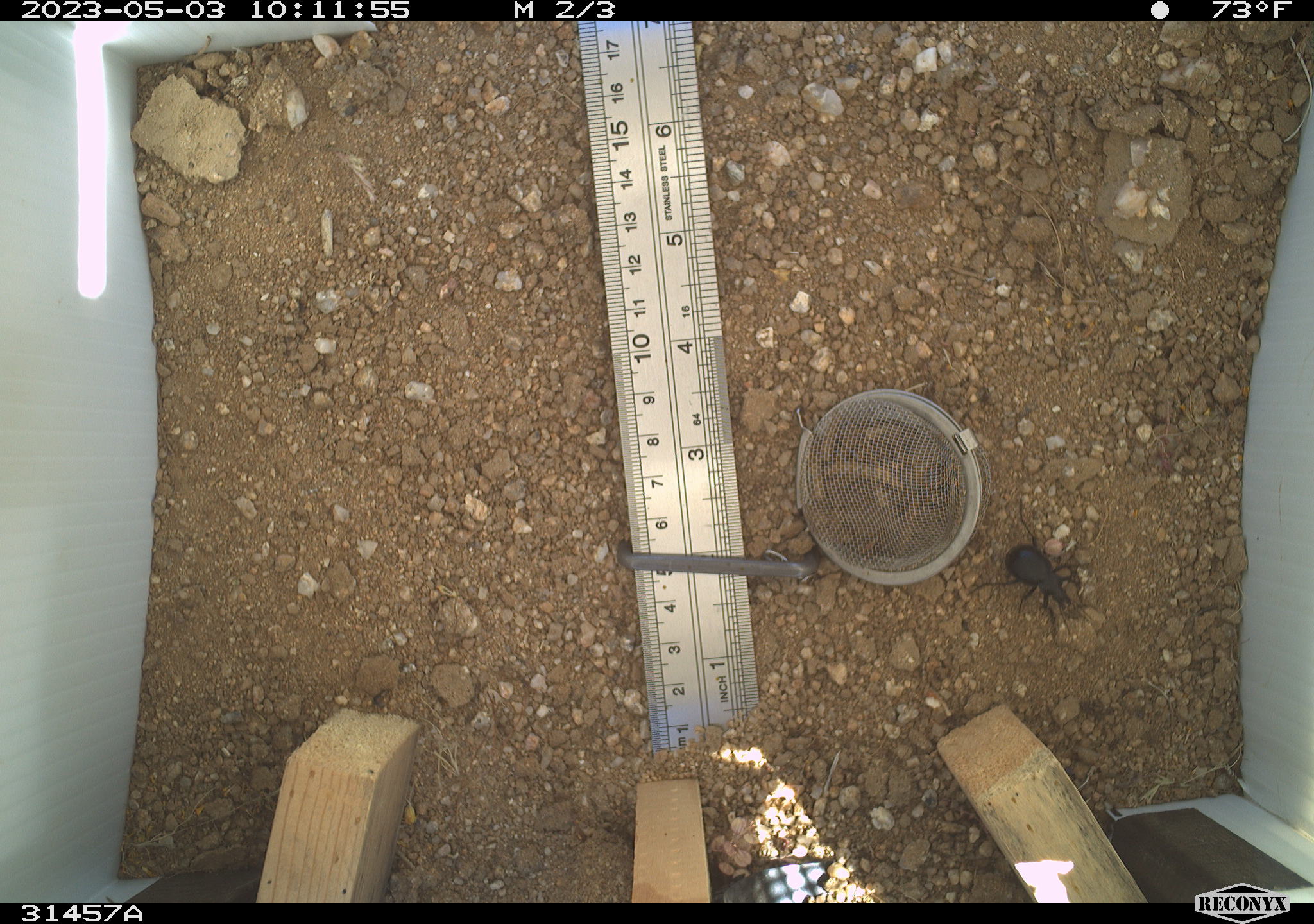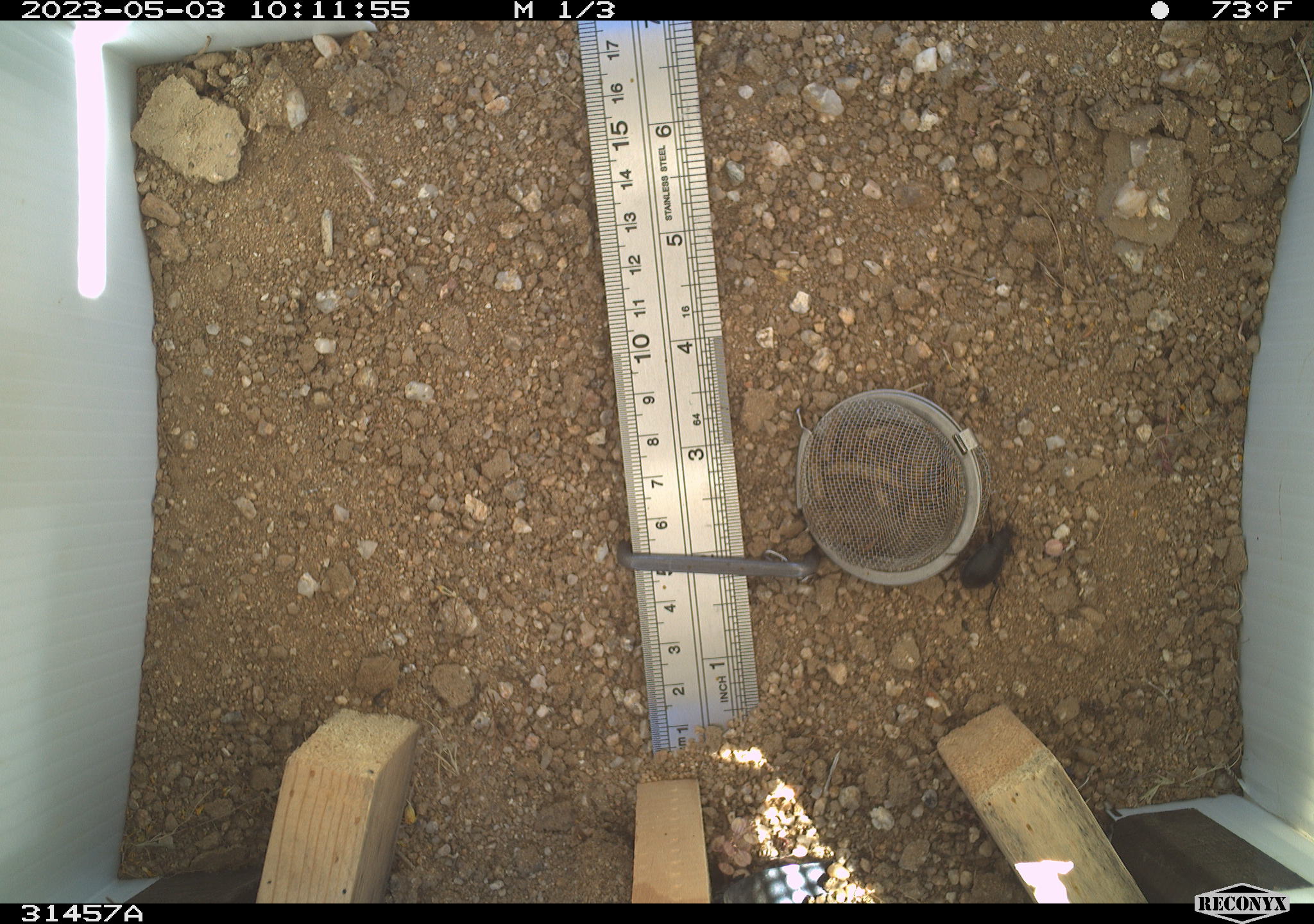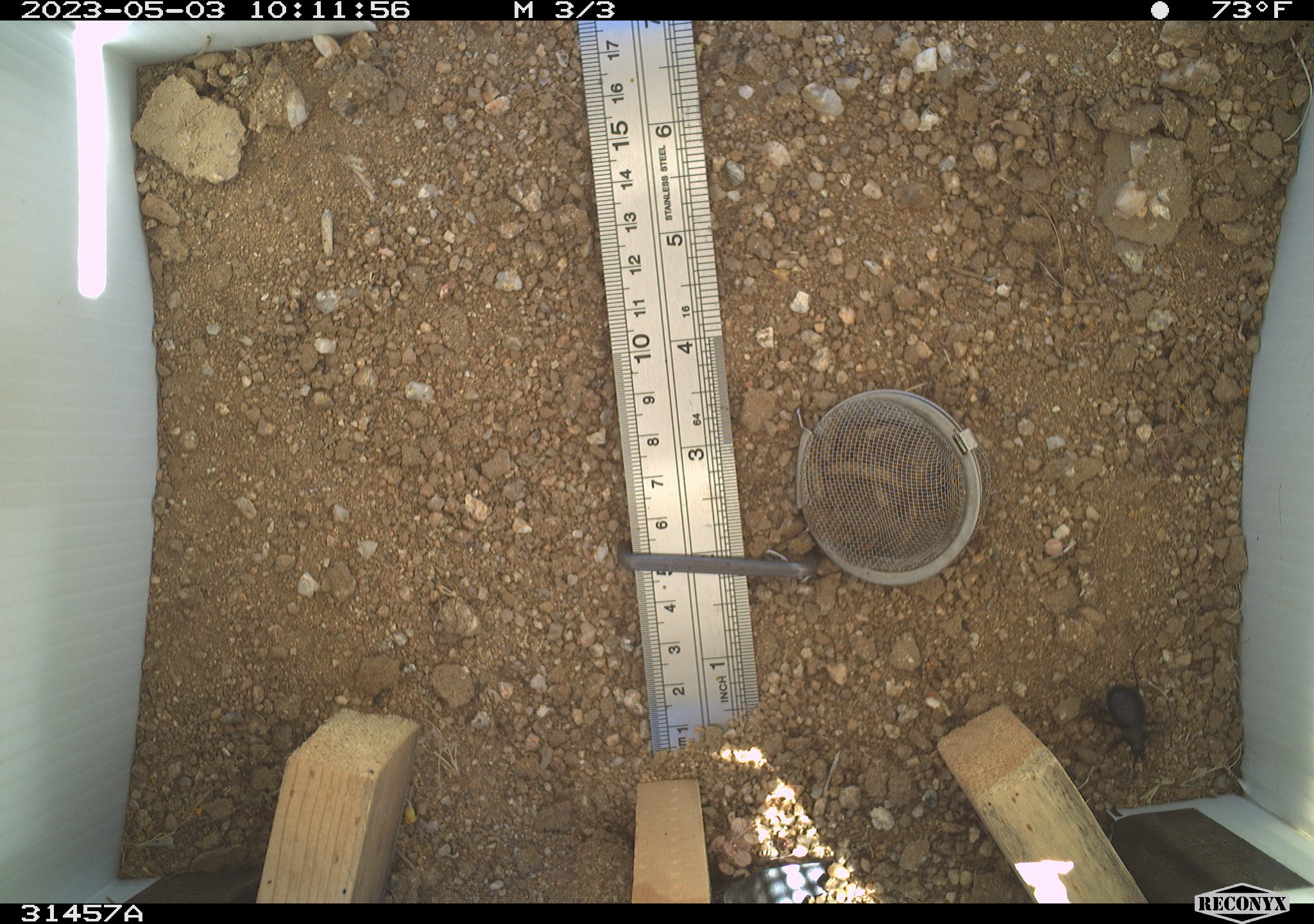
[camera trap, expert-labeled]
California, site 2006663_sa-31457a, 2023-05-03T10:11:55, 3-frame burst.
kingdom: Animalia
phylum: Arthropoda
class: Insecta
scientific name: Insecta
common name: insect